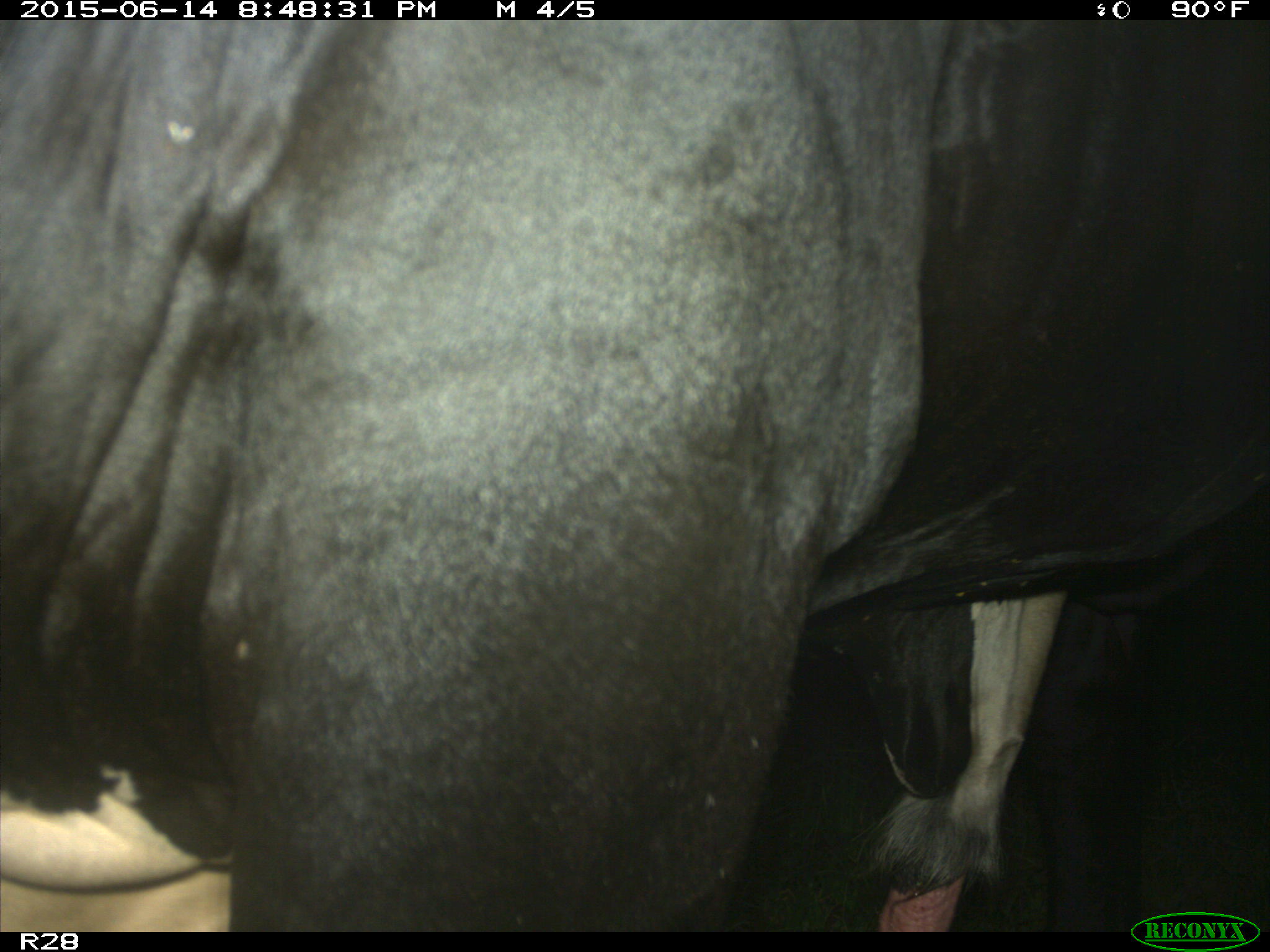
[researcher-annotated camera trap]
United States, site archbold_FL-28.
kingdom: Animalia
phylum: Chordata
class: Mammalia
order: Artiodactyla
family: Bovidae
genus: Bos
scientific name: Bos taurus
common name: domestic cow